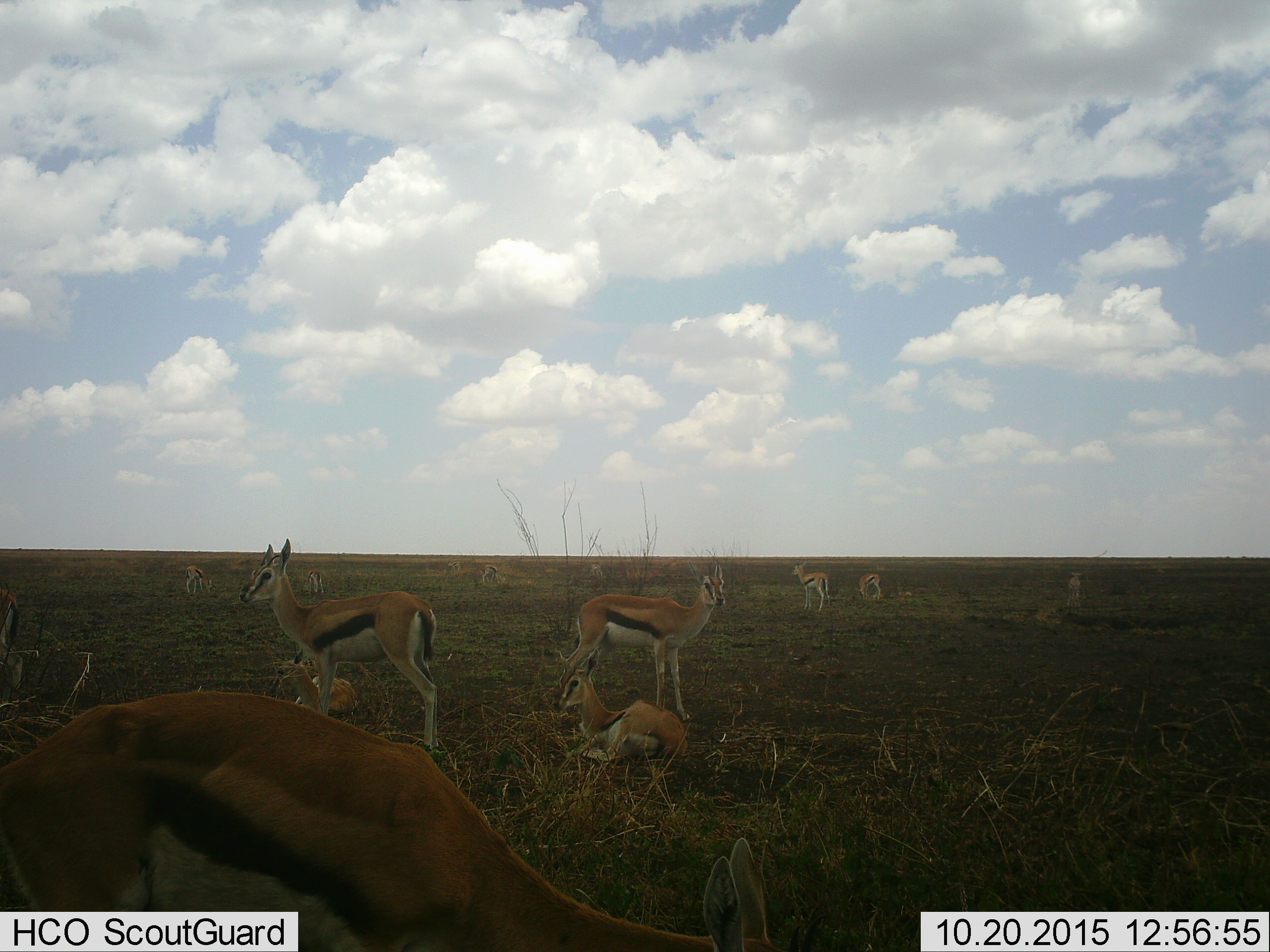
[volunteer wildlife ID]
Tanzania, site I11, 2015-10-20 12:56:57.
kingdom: Animalia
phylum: Chordata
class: Mammalia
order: Artiodactyla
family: Bovidae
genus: Eudorcas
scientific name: Eudorcas thomsonii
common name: thomson's gazelle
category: gazellethomsons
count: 11-50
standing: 100%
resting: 100%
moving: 10%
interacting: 10%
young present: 50%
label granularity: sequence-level